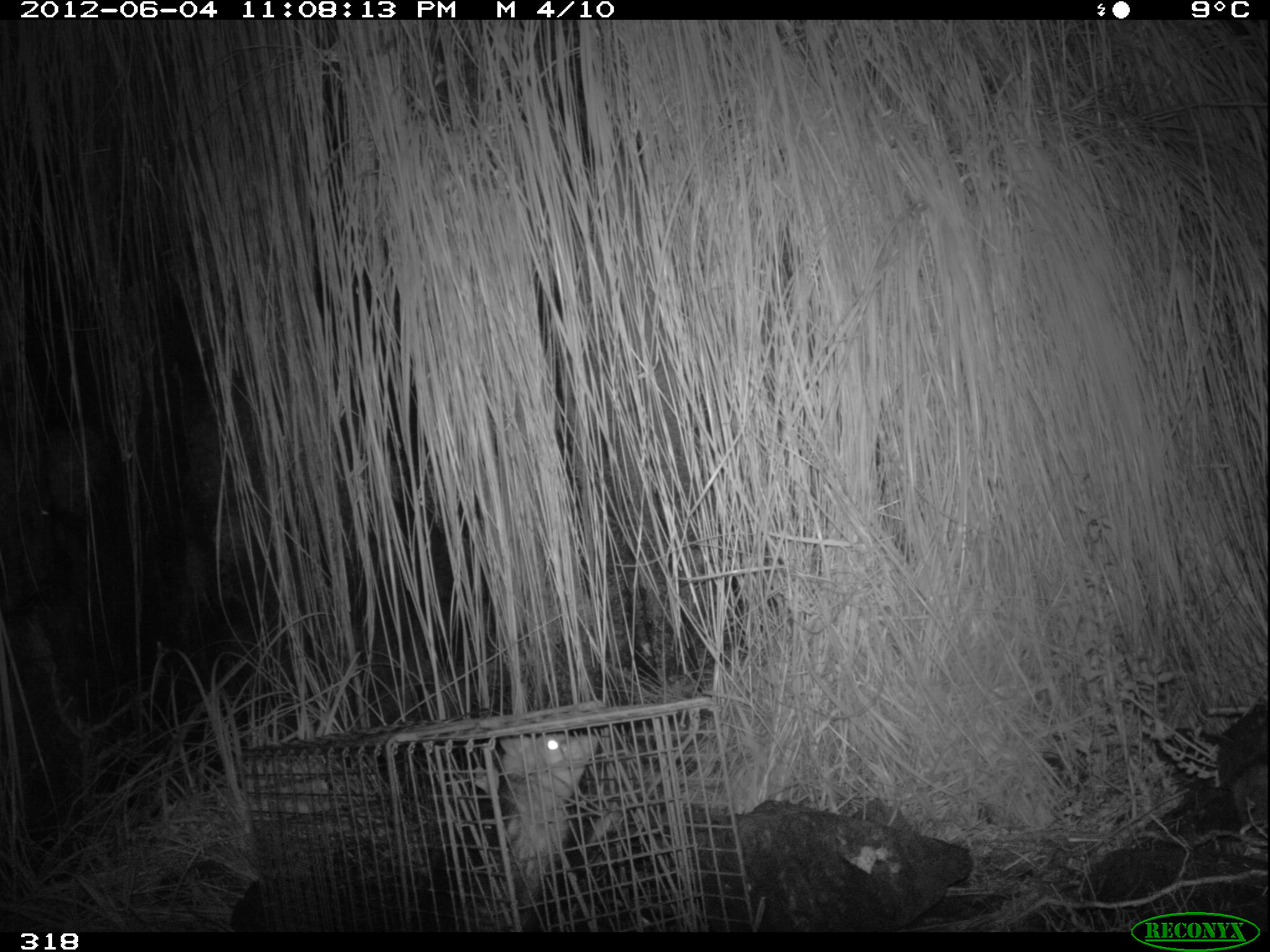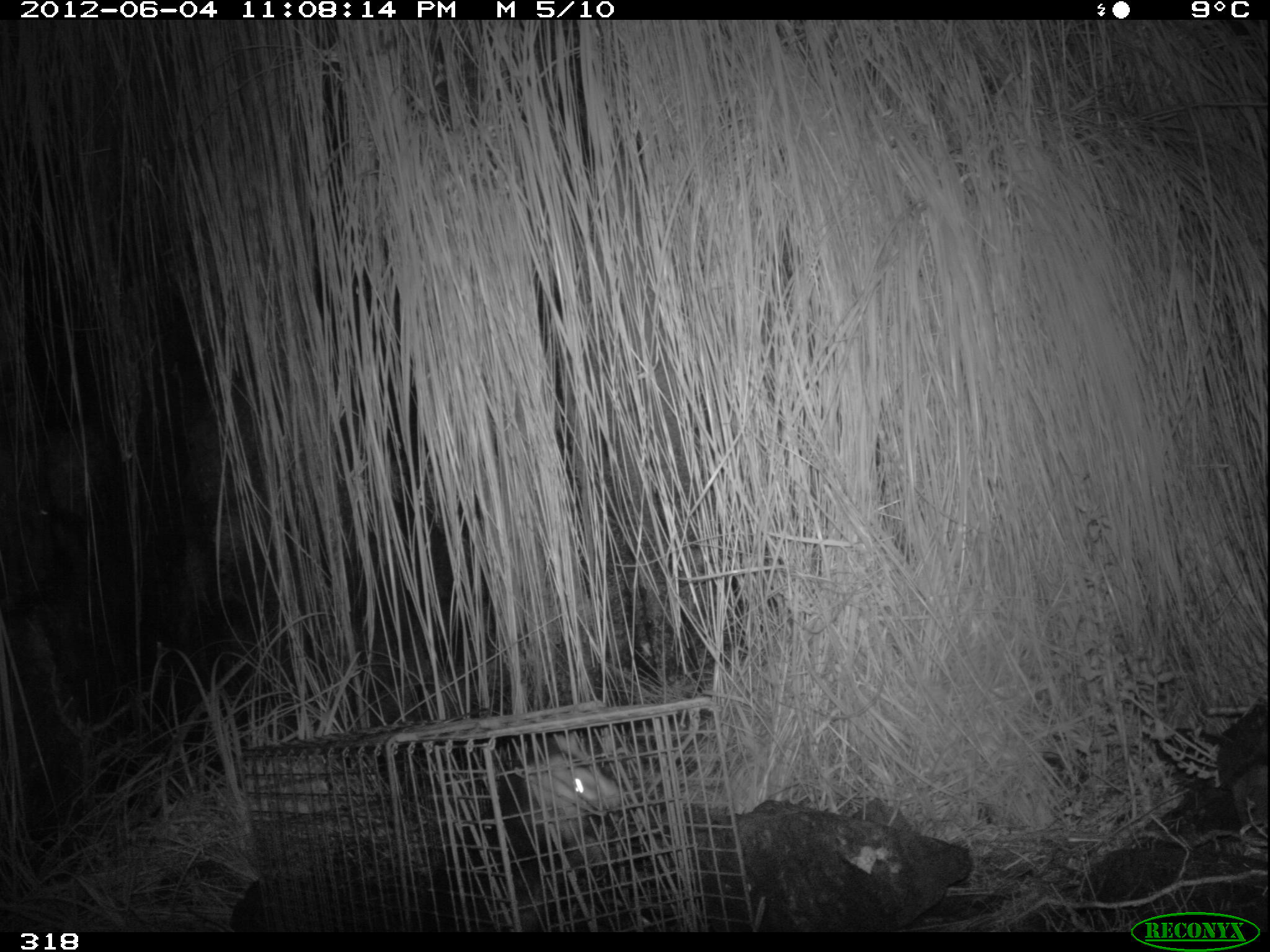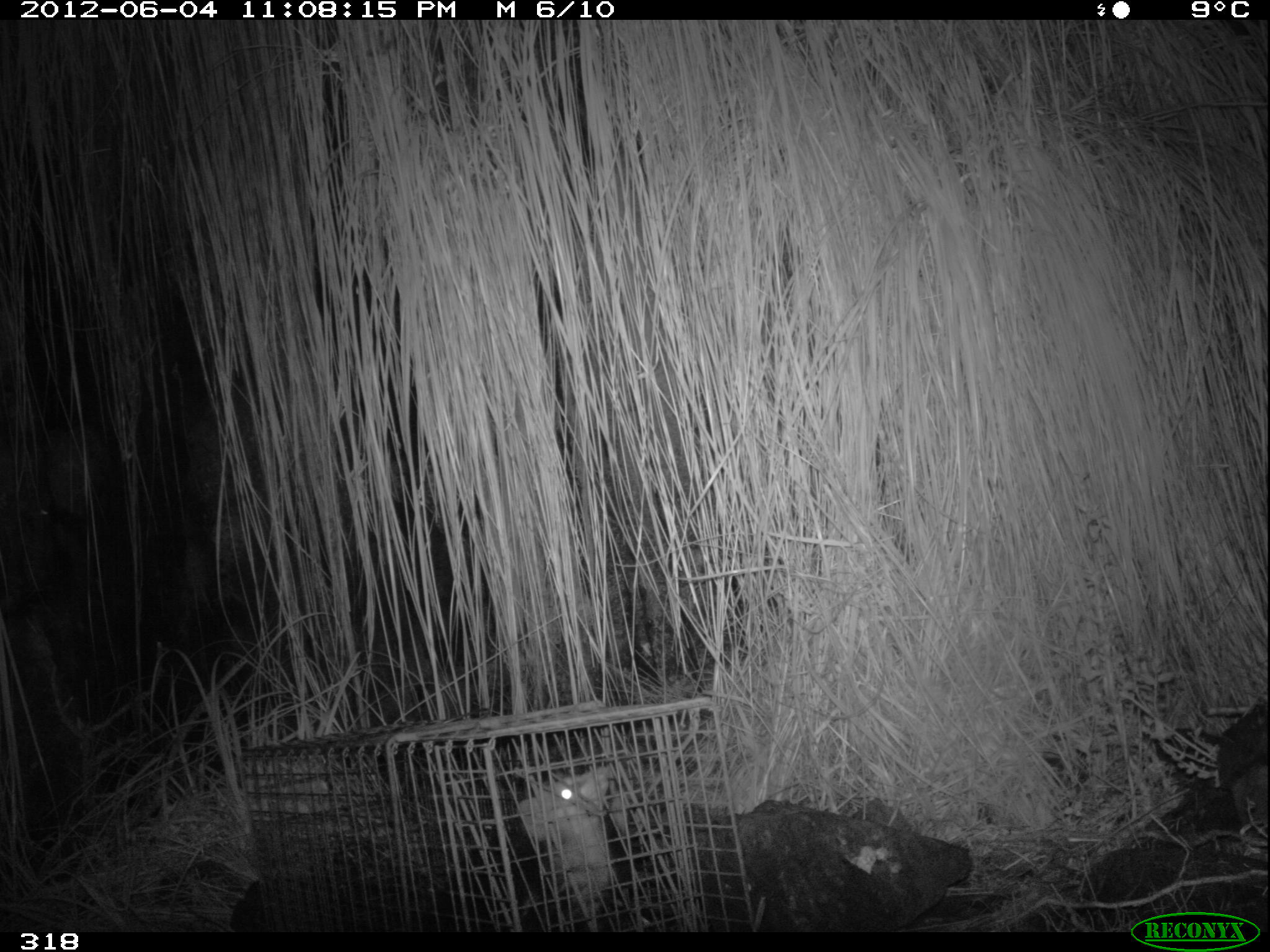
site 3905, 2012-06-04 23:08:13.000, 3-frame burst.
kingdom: Animalia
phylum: Chordata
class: Mammalia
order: Didelphimorphia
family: Didelphidae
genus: Didelphis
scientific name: Didelphis pernigra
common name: andean white-eared opossum